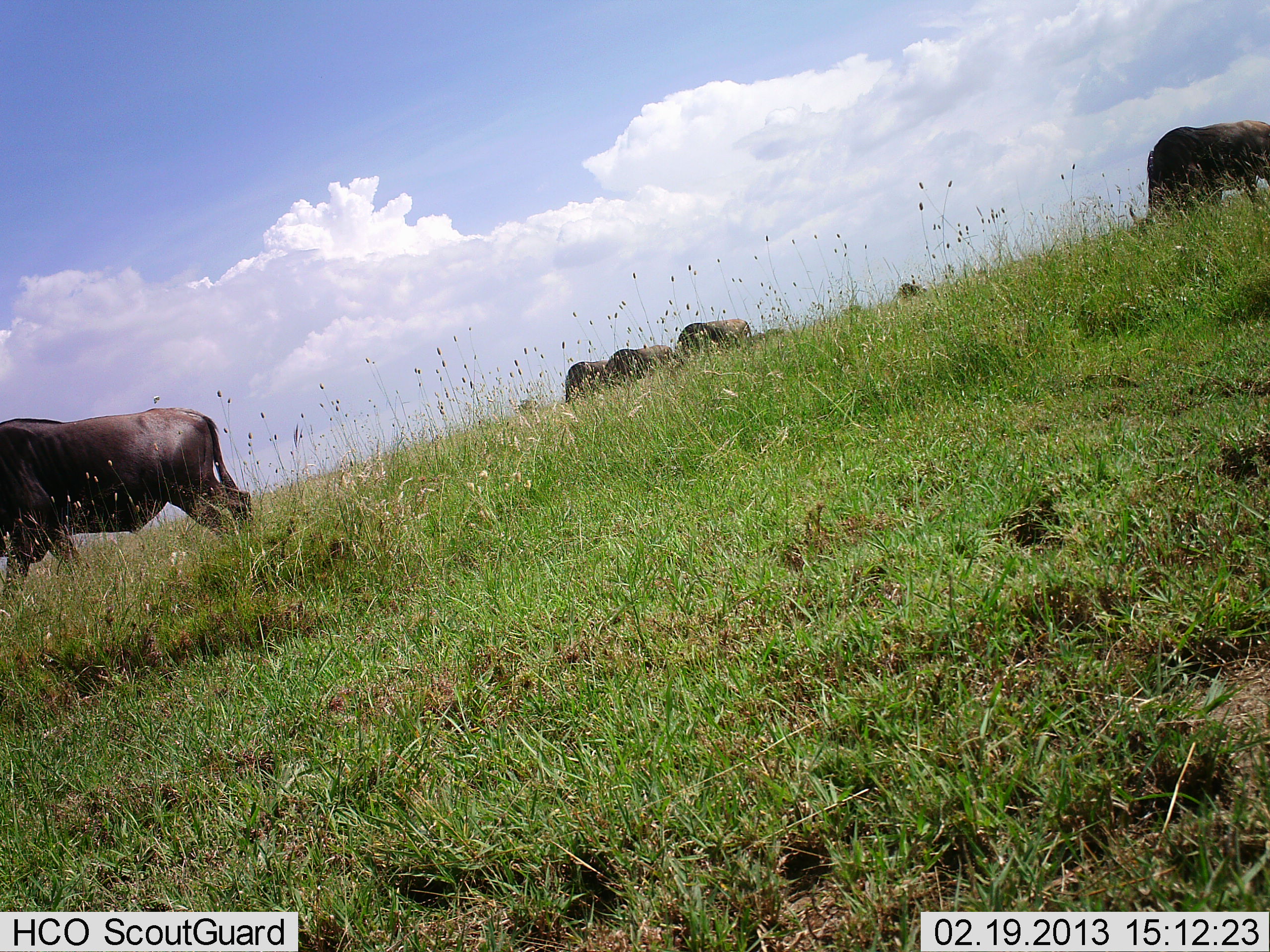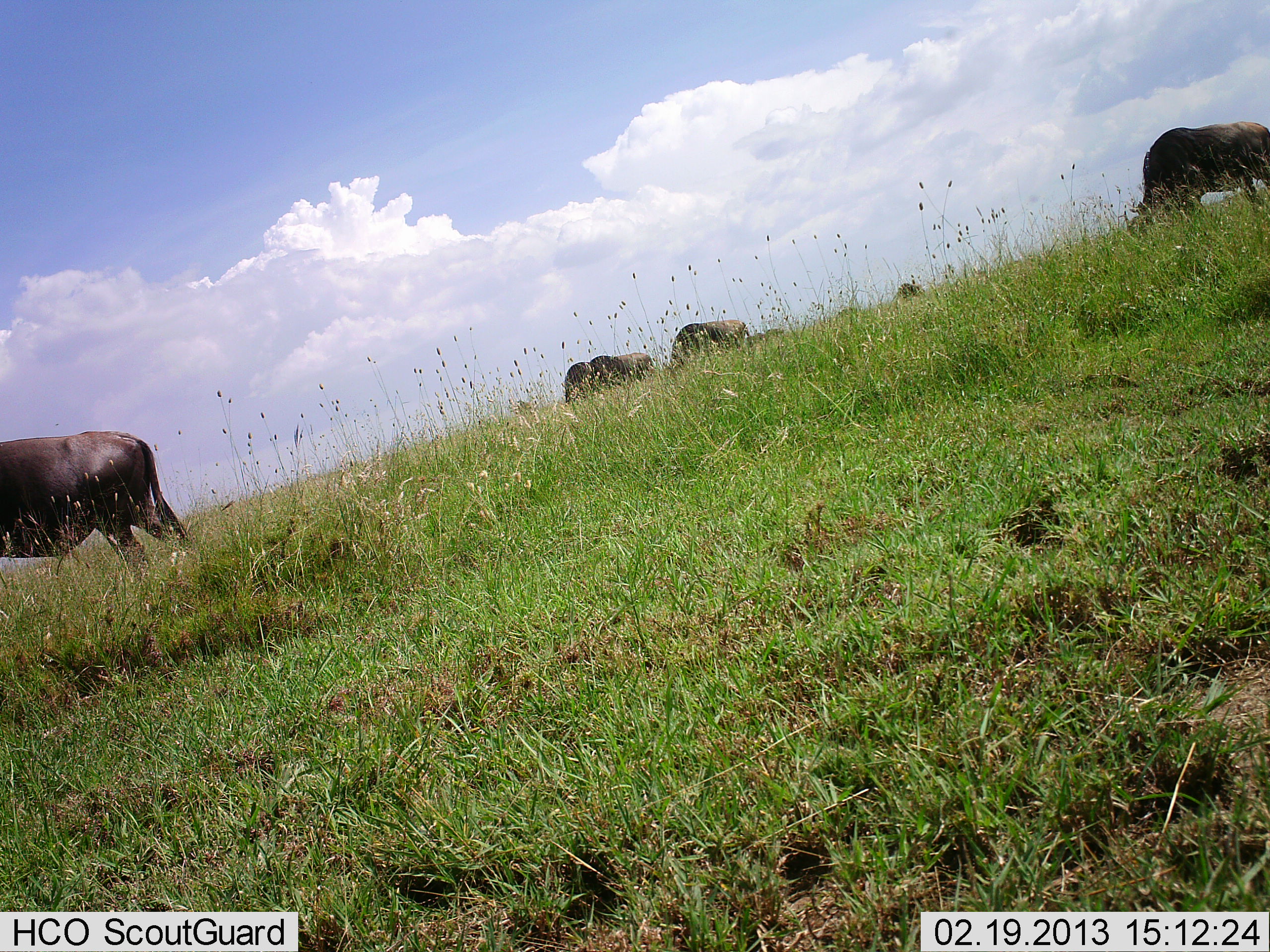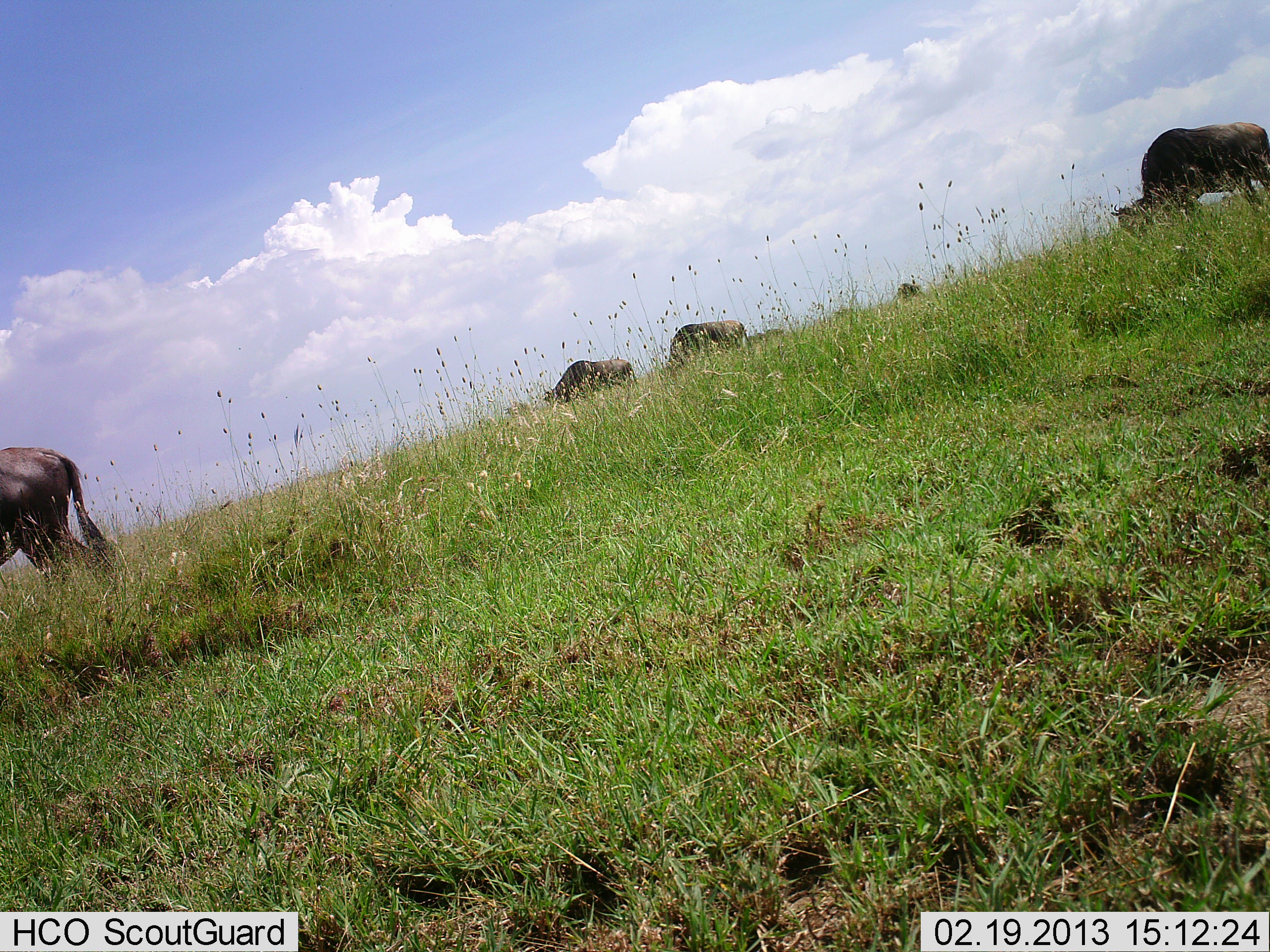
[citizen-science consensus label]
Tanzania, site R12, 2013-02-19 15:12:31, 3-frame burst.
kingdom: Animalia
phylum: Chordata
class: Mammalia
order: Artiodactyla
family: Bovidae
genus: Connochaetes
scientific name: Connochaetes taurinus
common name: blue wildebeest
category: wildebeest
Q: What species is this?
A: Wildebeest (blue wildebeest) (Connochaetes taurinus).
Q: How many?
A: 6.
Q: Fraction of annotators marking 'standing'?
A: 29%.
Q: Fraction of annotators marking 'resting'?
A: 4%.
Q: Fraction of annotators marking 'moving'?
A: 33%.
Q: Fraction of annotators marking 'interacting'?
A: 0%.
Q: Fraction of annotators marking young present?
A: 4%.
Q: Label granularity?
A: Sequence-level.